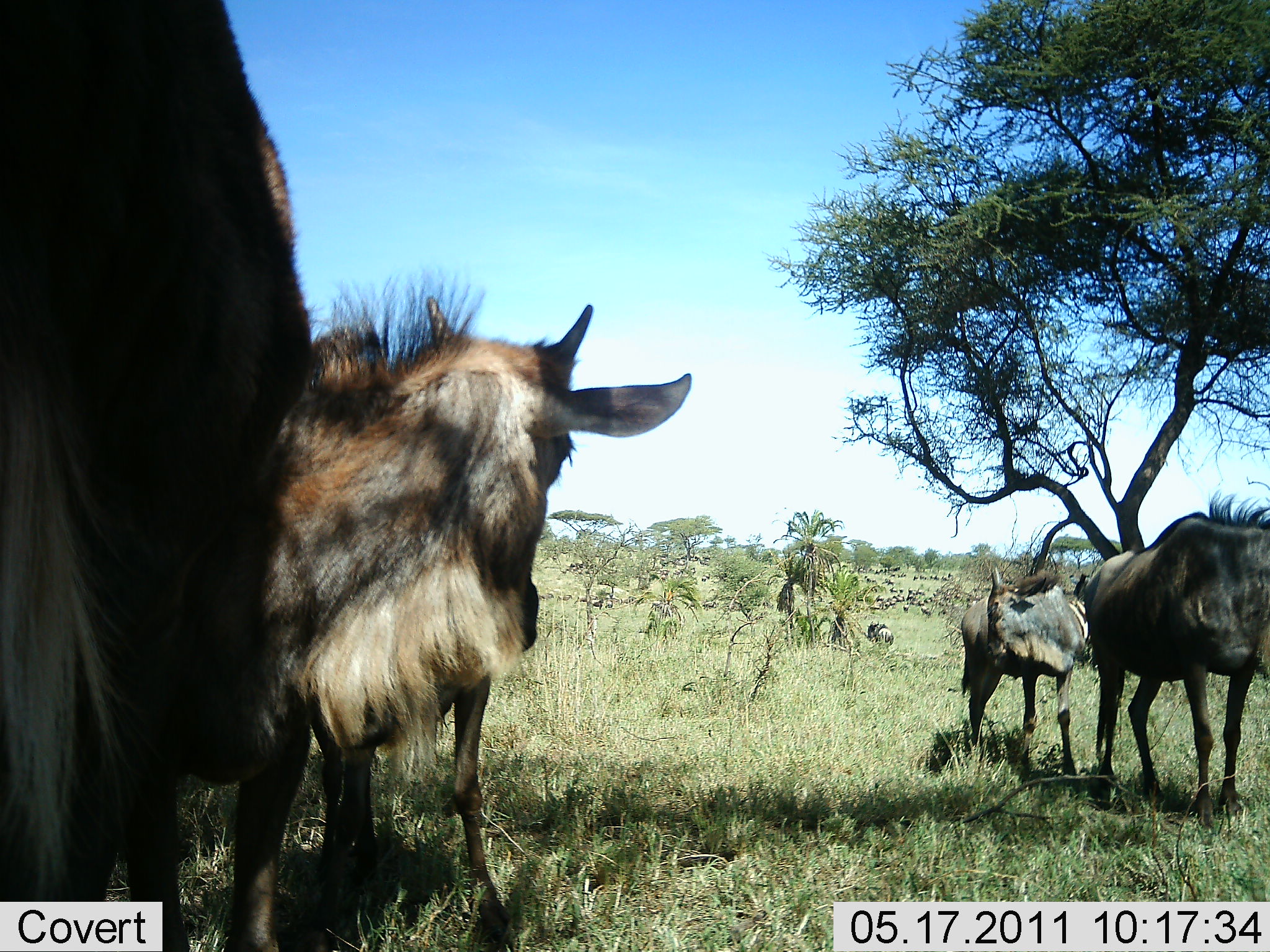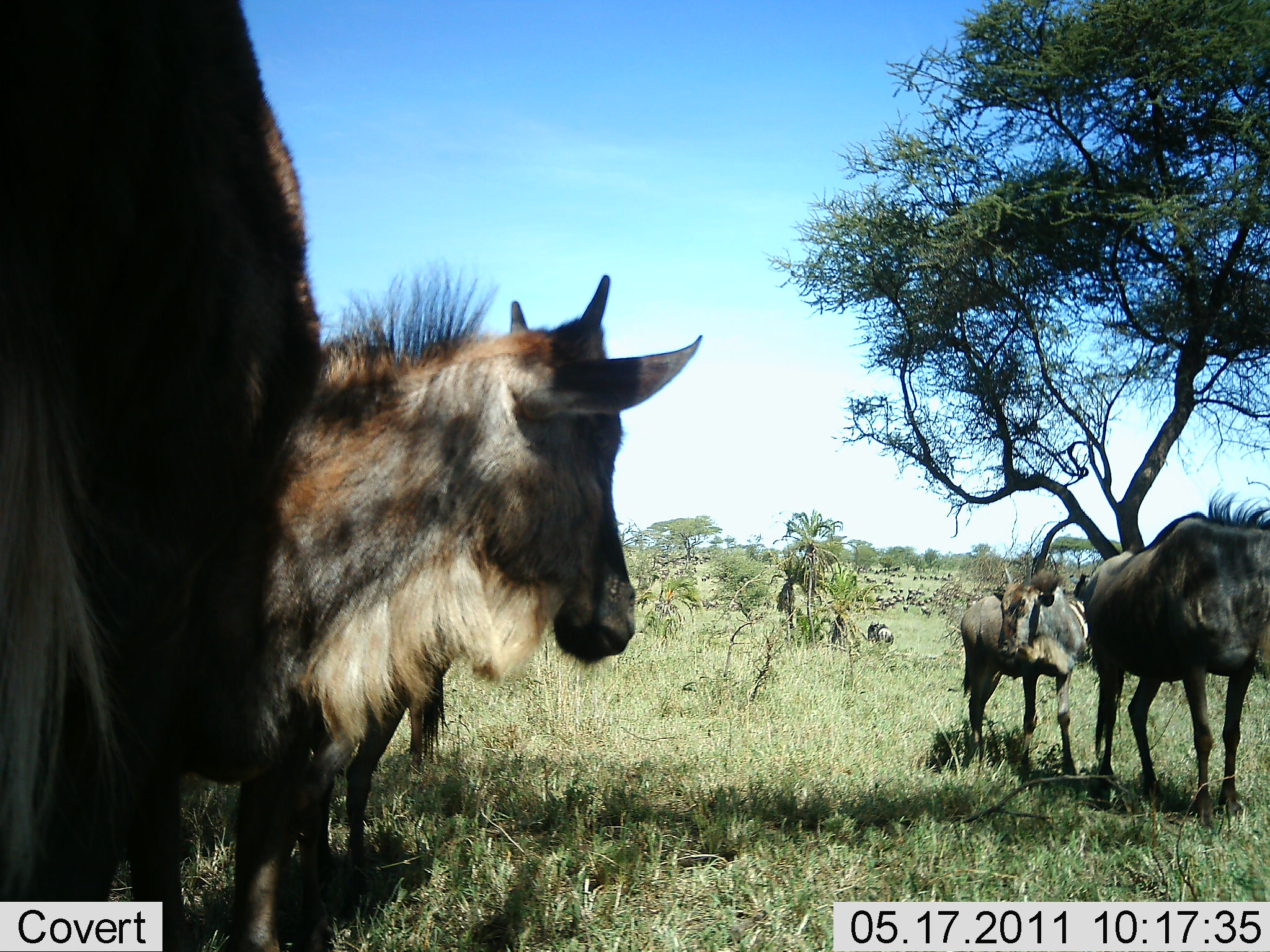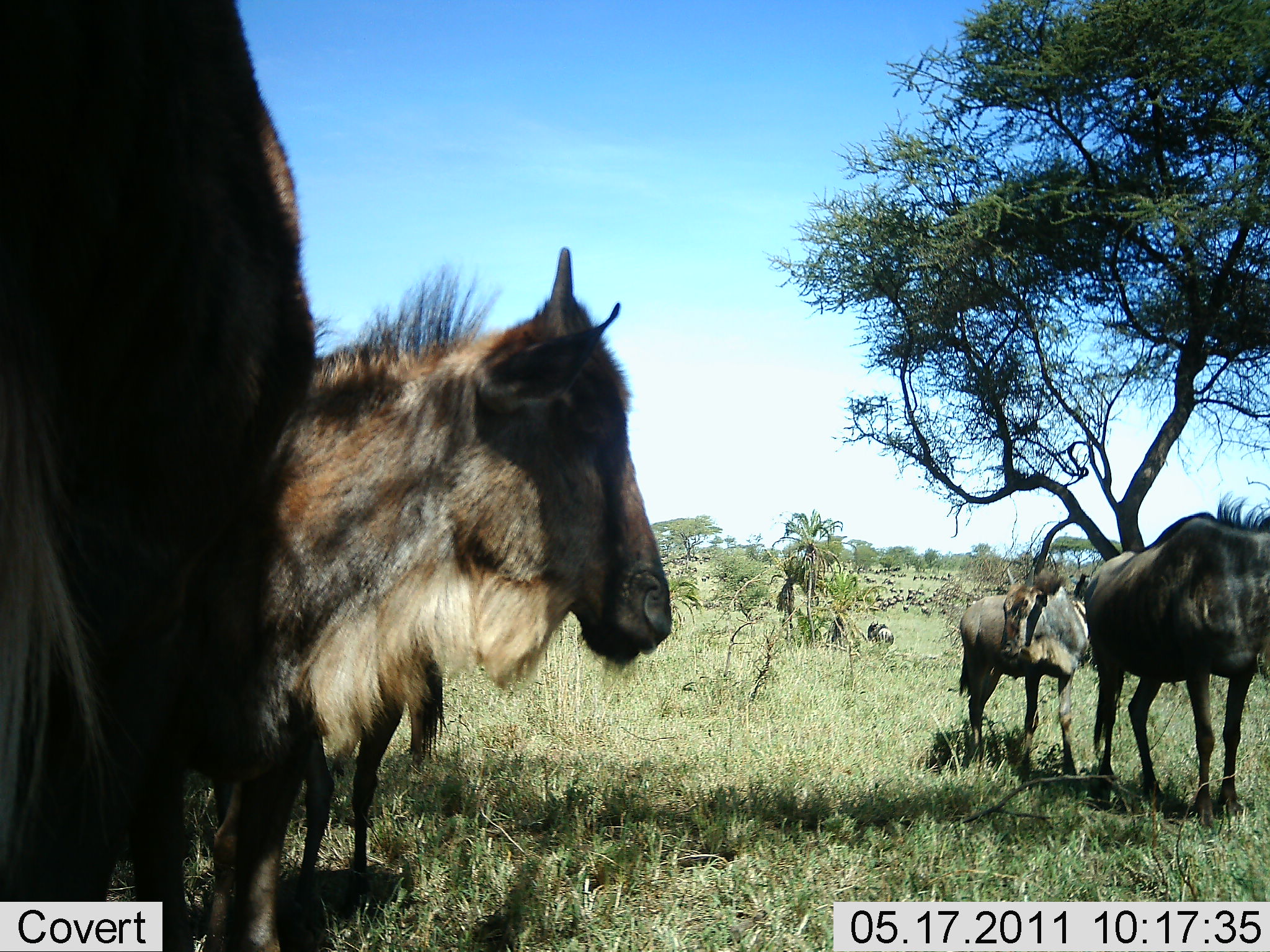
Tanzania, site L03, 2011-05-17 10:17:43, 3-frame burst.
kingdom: Animalia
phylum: Chordata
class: Mammalia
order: Artiodactyla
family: Bovidae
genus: Connochaetes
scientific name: Connochaetes taurinus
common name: blue wildebeest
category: wildebeest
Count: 4.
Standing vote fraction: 100%.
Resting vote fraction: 0%.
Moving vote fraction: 20%.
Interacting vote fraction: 0%.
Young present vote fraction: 40%.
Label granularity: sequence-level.